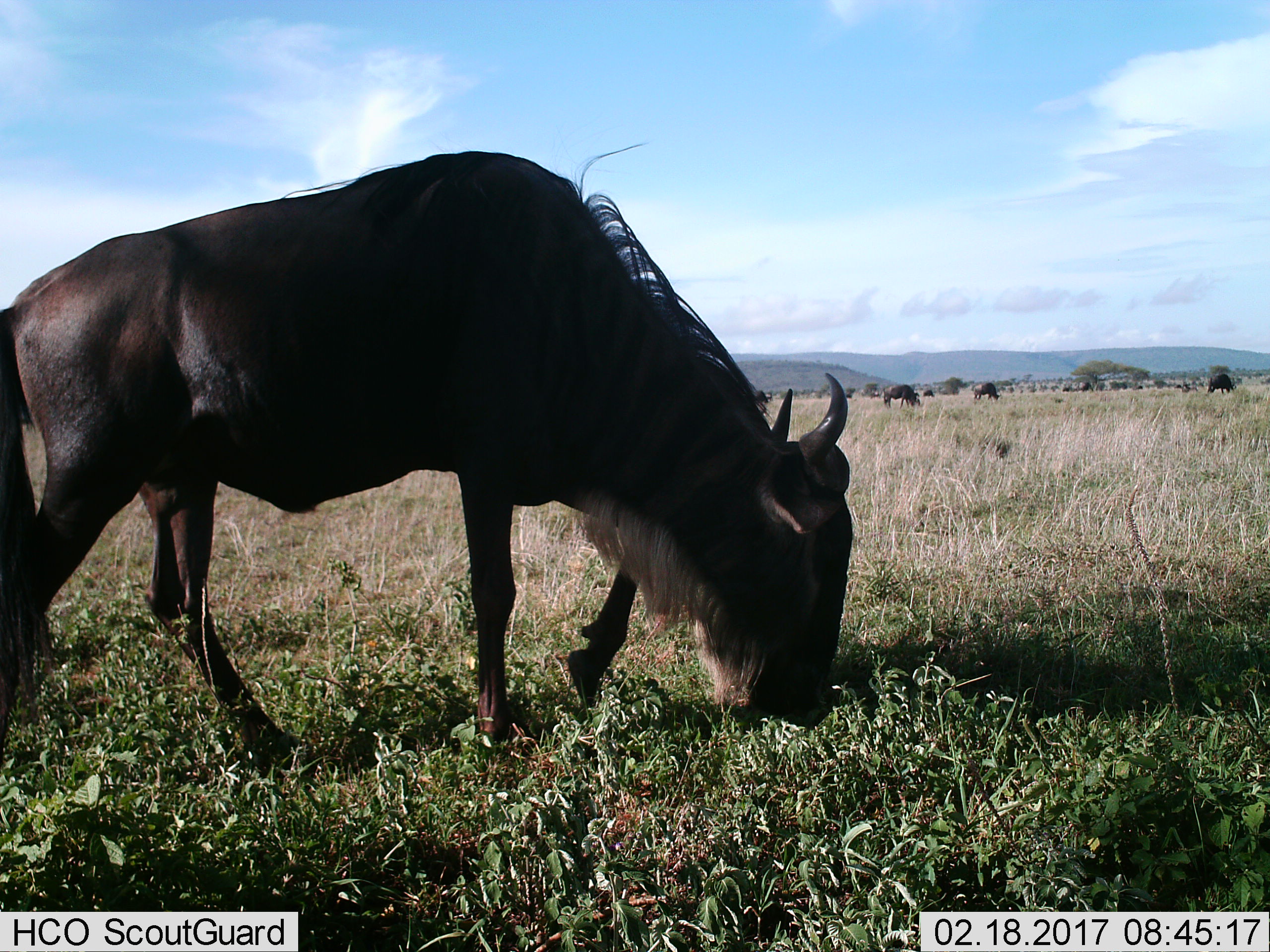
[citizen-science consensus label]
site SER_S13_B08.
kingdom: Animalia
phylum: Chordata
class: Mammalia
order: Artiodactyla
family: Bovidae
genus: Connochaetes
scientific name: Connochaetes taurinus taurinus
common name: blue wildebeest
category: wildebeestblue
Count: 1.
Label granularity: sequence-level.